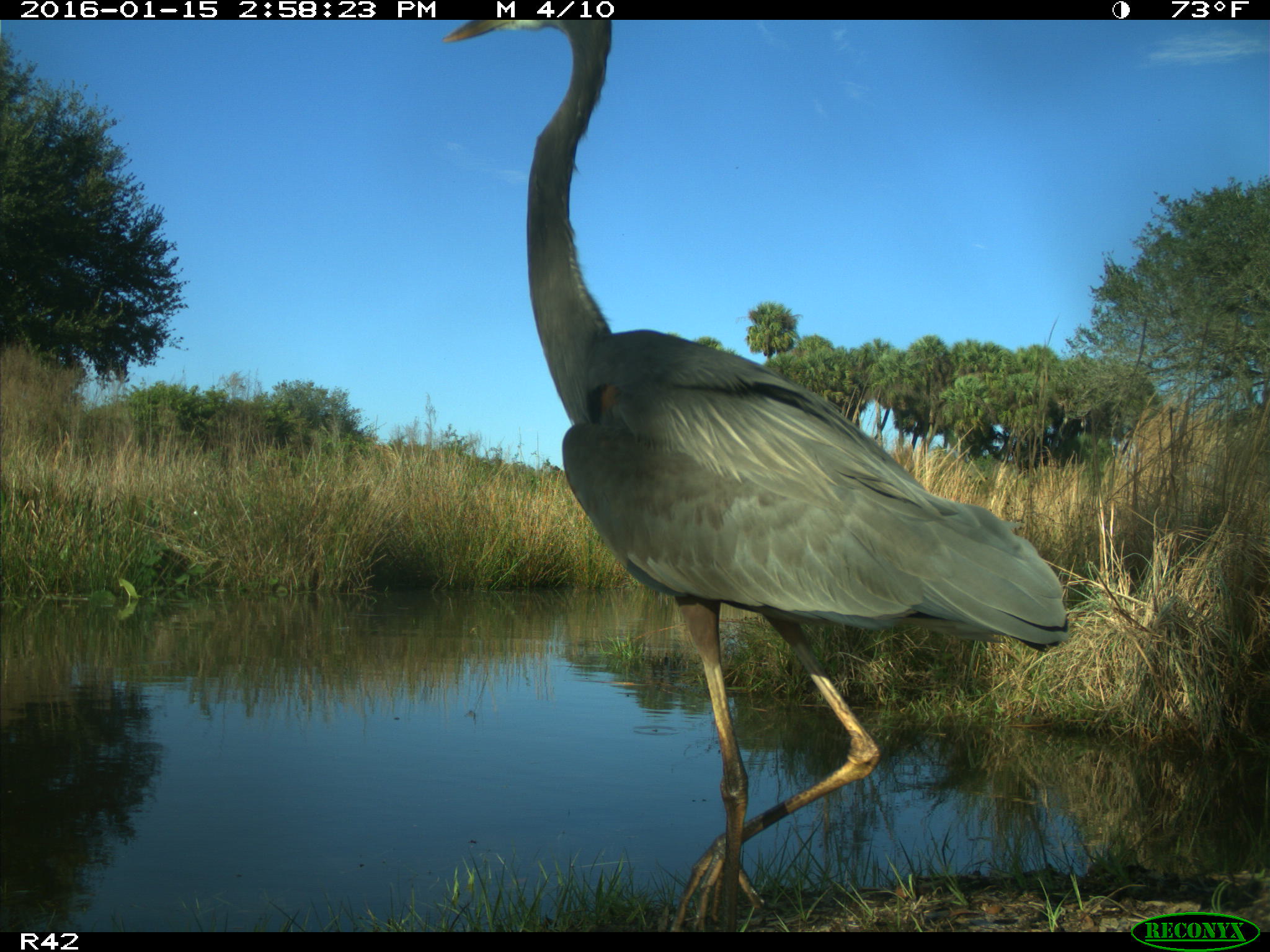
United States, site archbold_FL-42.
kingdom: Animalia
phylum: Chordata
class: Aves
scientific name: Aves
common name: birds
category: unidentified bird